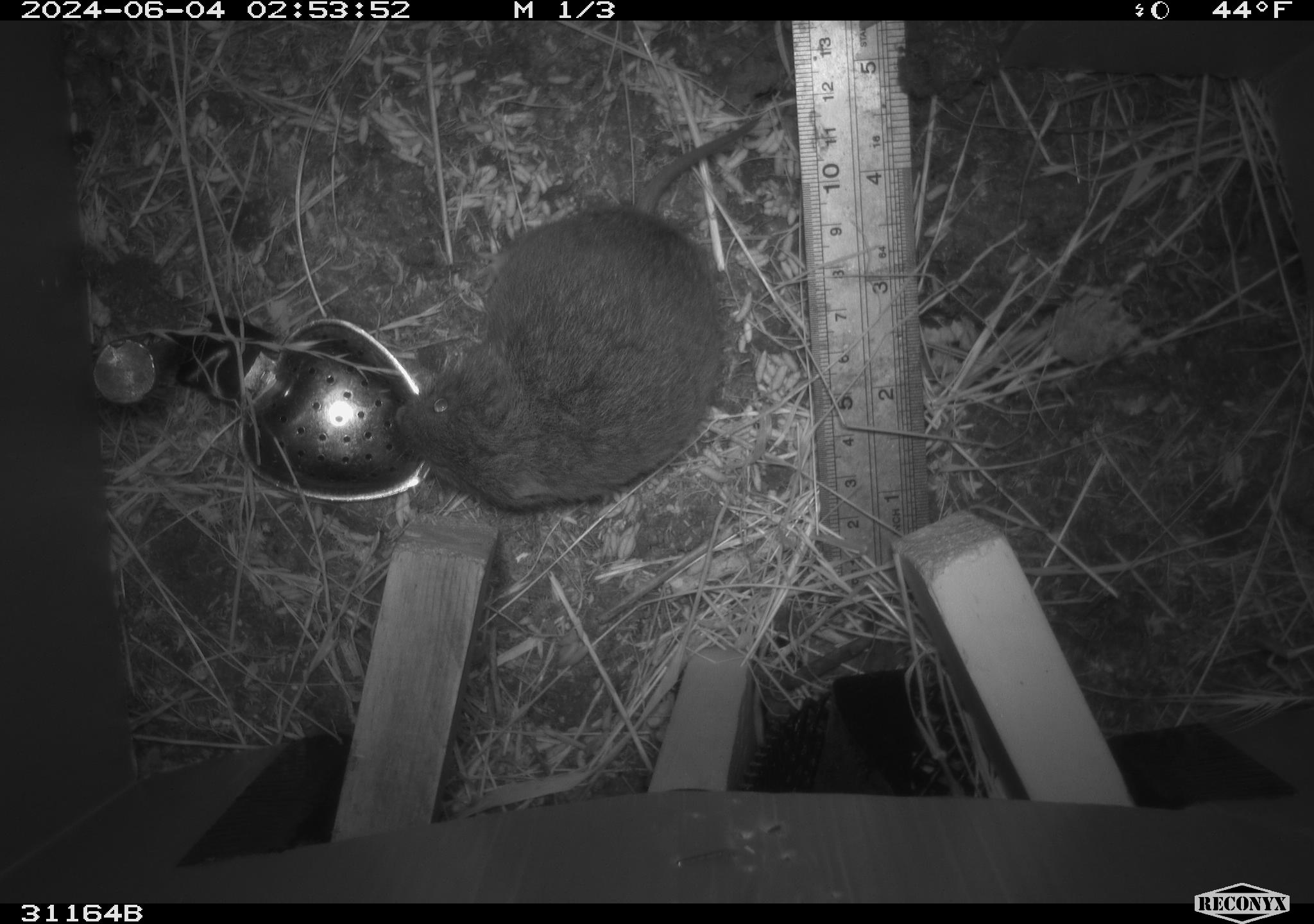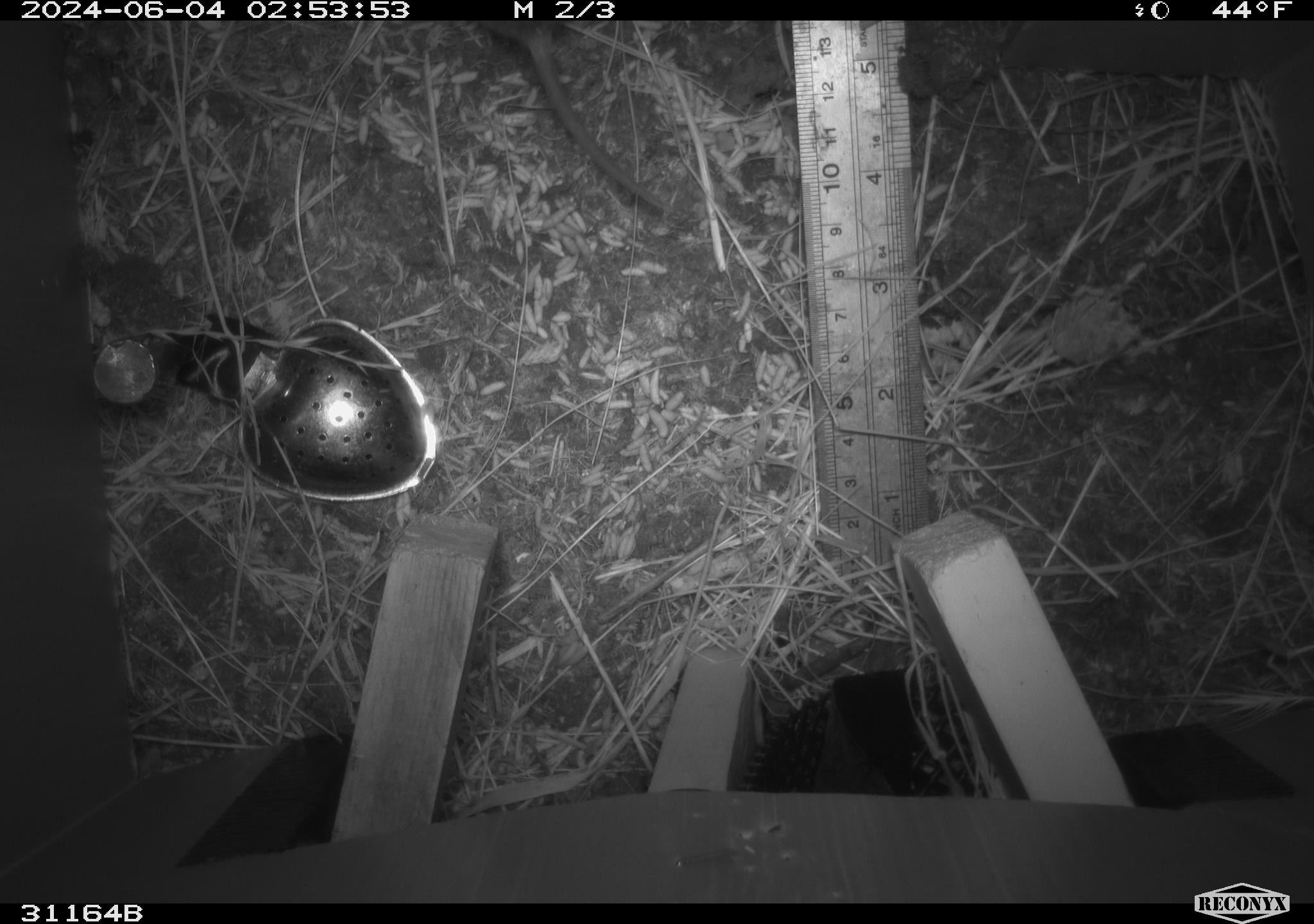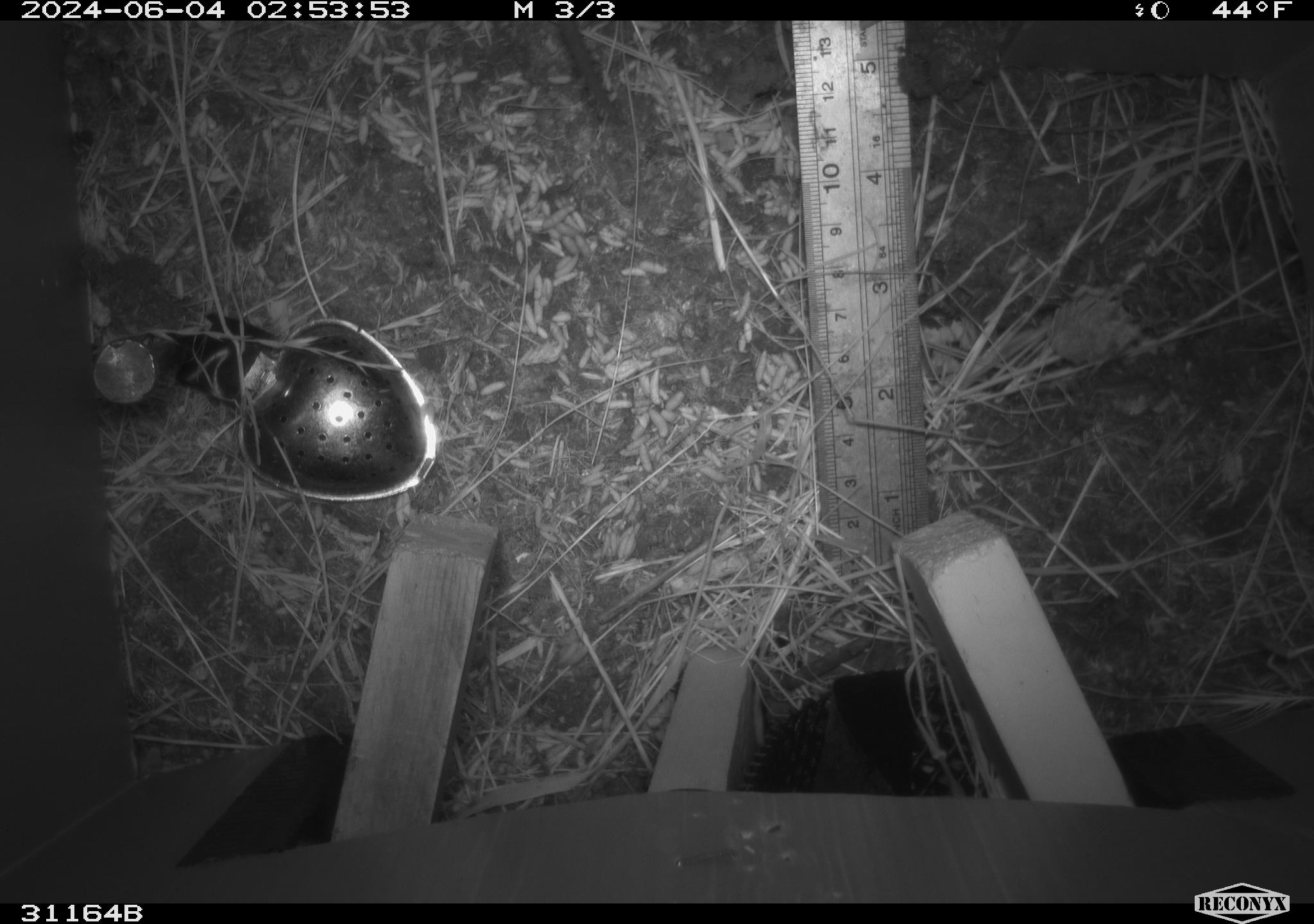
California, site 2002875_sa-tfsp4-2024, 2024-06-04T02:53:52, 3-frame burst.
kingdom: Animalia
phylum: Chordata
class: Mammalia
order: Rodentia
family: Cricetidae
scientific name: Arvicolinae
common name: voles, lemmings, and muskrats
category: arvicolinae subfamily